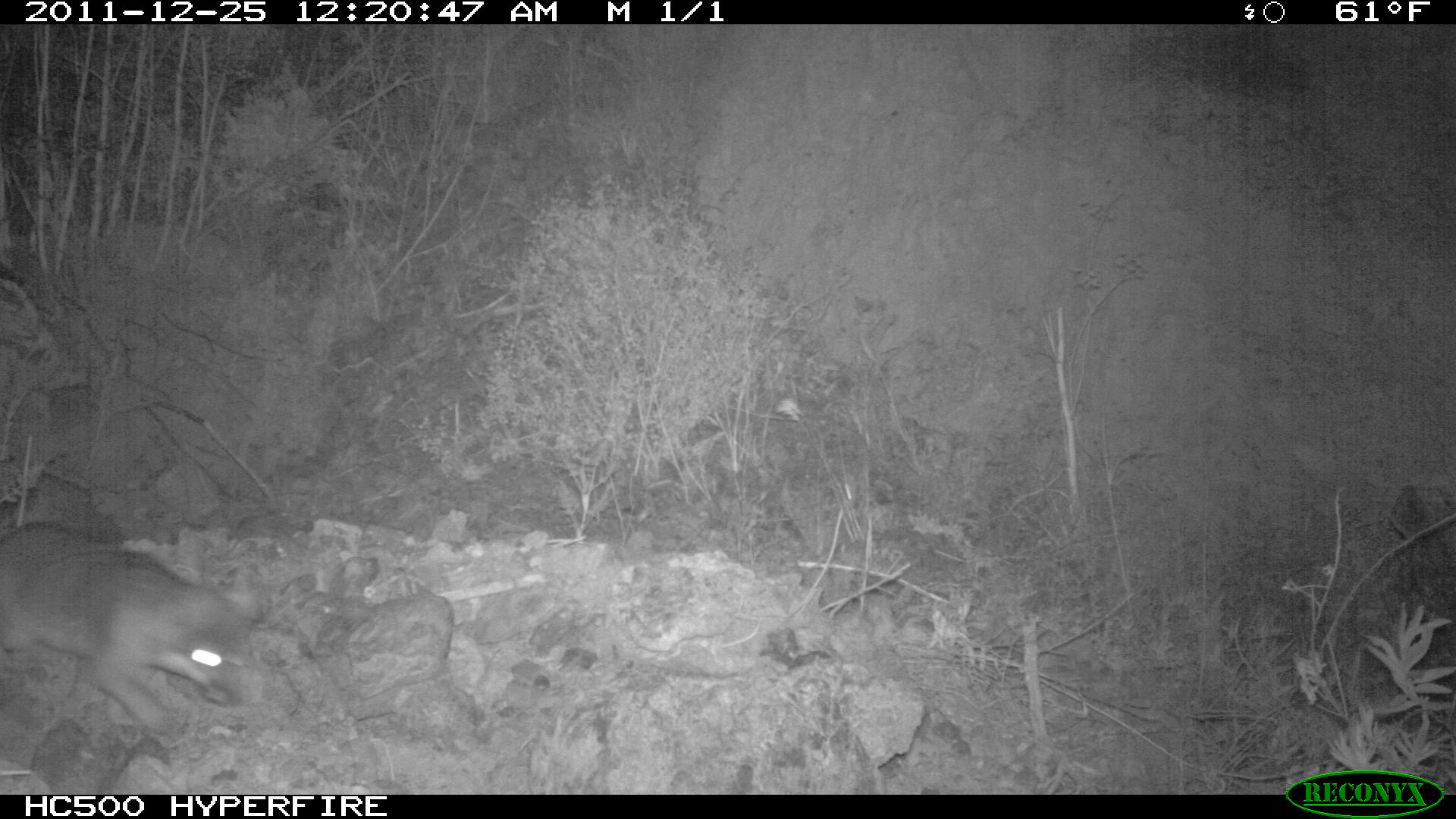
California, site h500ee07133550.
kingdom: Animalia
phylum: Chordata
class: Mammalia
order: Carnivora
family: Canidae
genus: Urocyon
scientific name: Urocyon littoralis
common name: island fox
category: fox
Fox (island fox) (Urocyon littoralis).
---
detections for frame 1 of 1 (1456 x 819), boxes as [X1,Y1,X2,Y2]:
fox: [0,520,260,736]